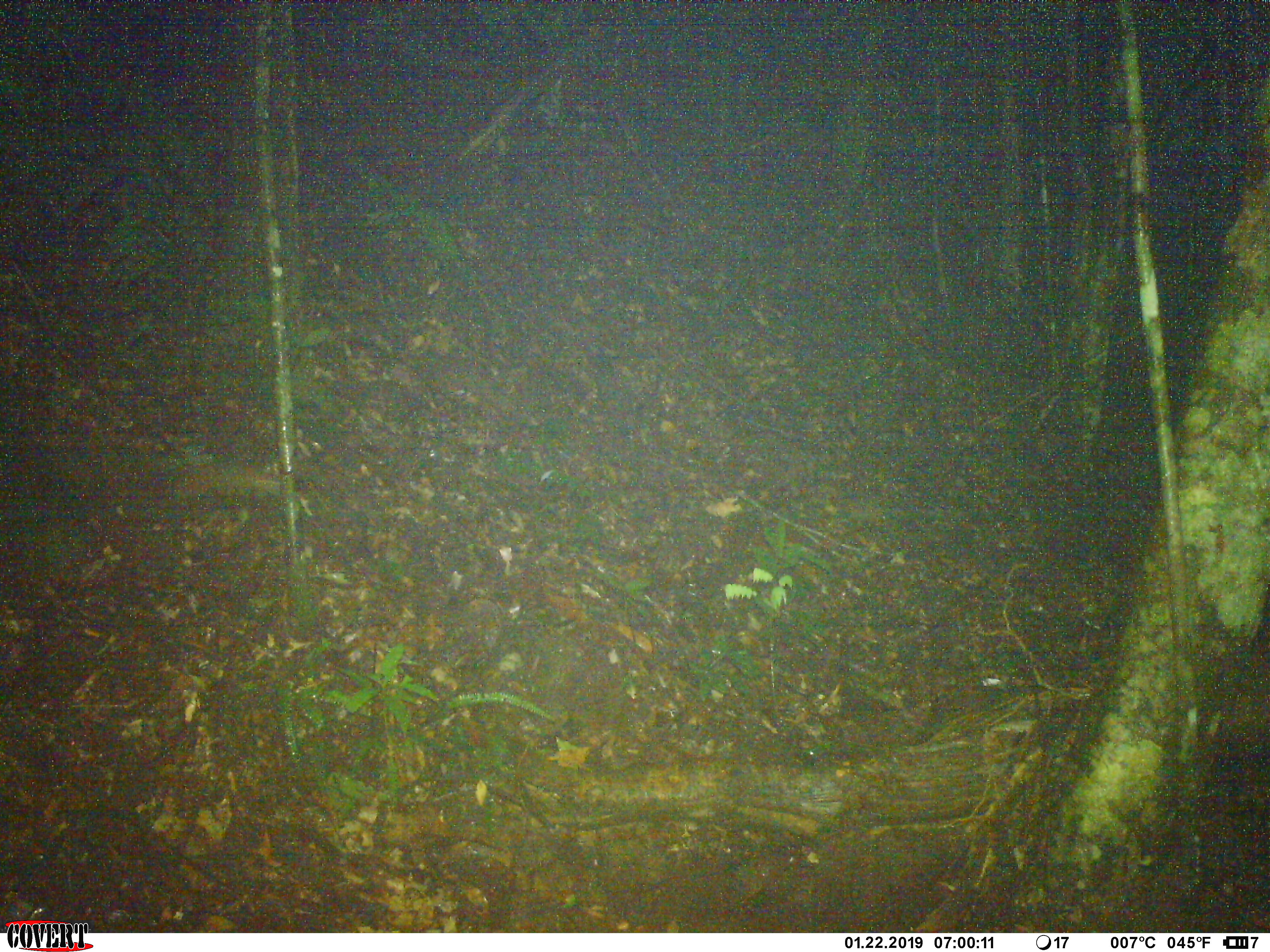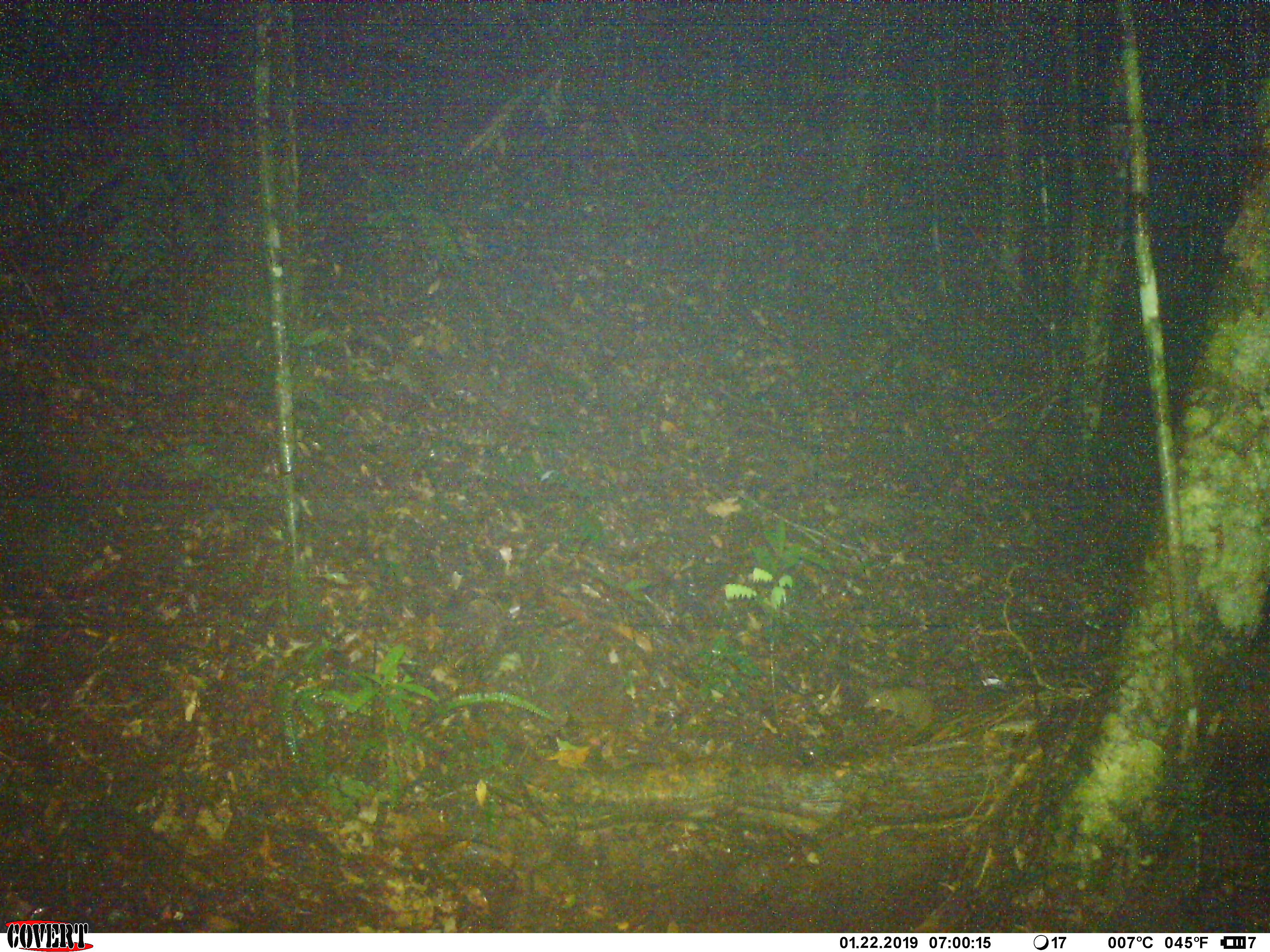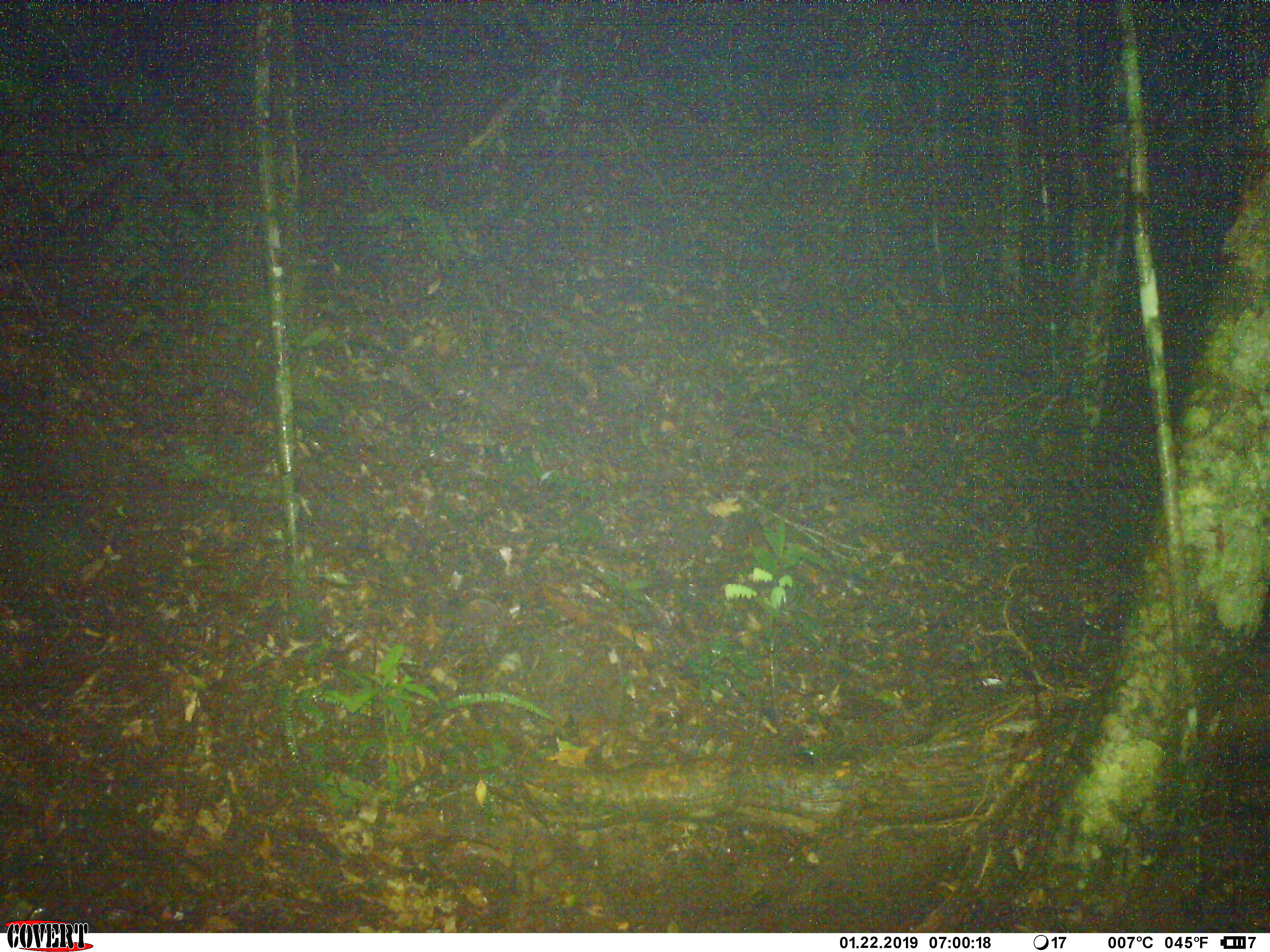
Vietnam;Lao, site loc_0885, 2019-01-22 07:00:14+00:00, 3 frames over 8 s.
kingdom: Animalia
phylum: Chordata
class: Mammalia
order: Scandentia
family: Tupaiidae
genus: Tupaia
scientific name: Tupaia belangeri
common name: northern treeshrew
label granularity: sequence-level